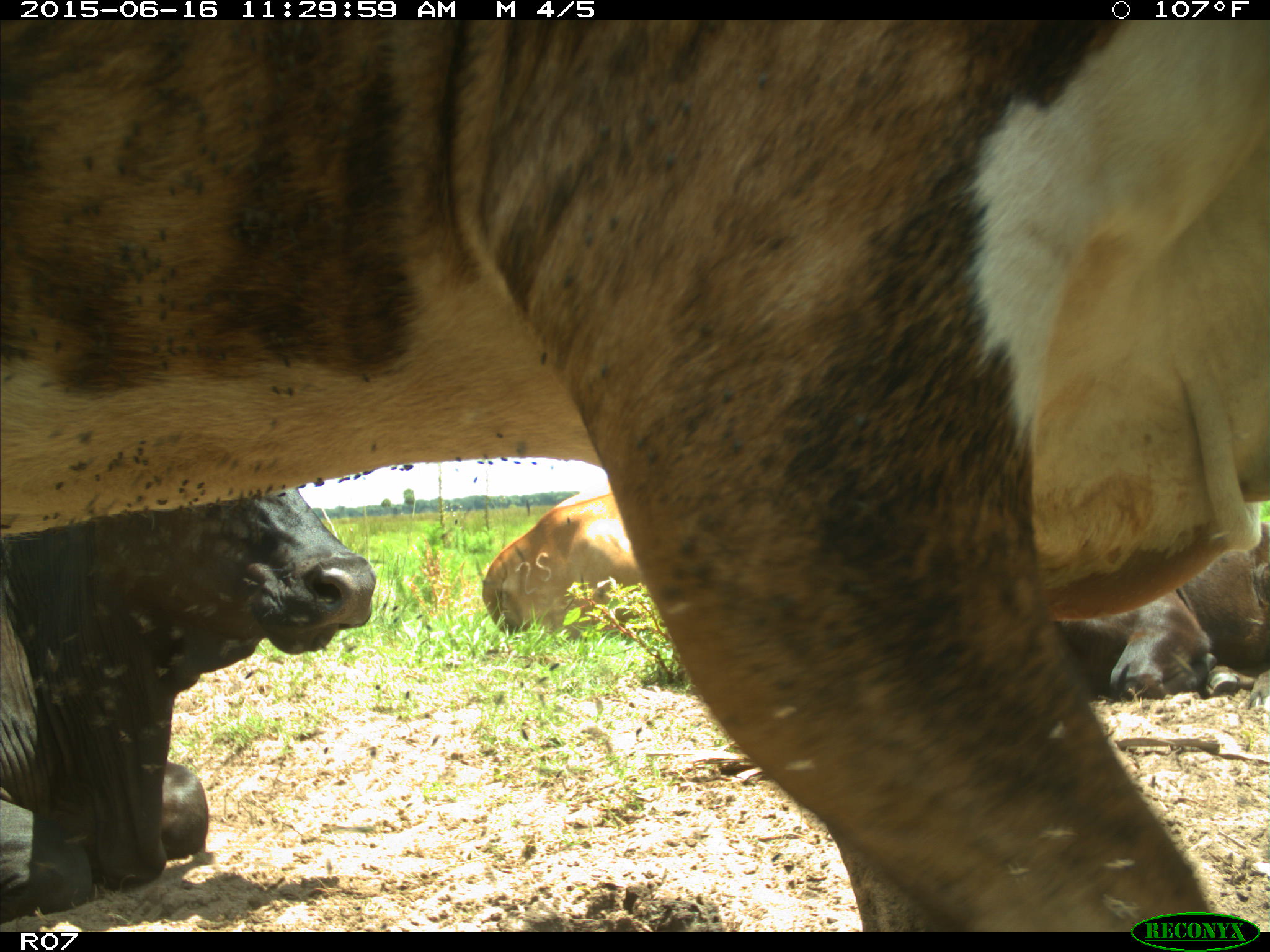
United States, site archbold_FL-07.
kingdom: Animalia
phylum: Chordata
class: Mammalia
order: Artiodactyla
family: Bovidae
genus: Bos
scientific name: Bos taurus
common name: domestic cow